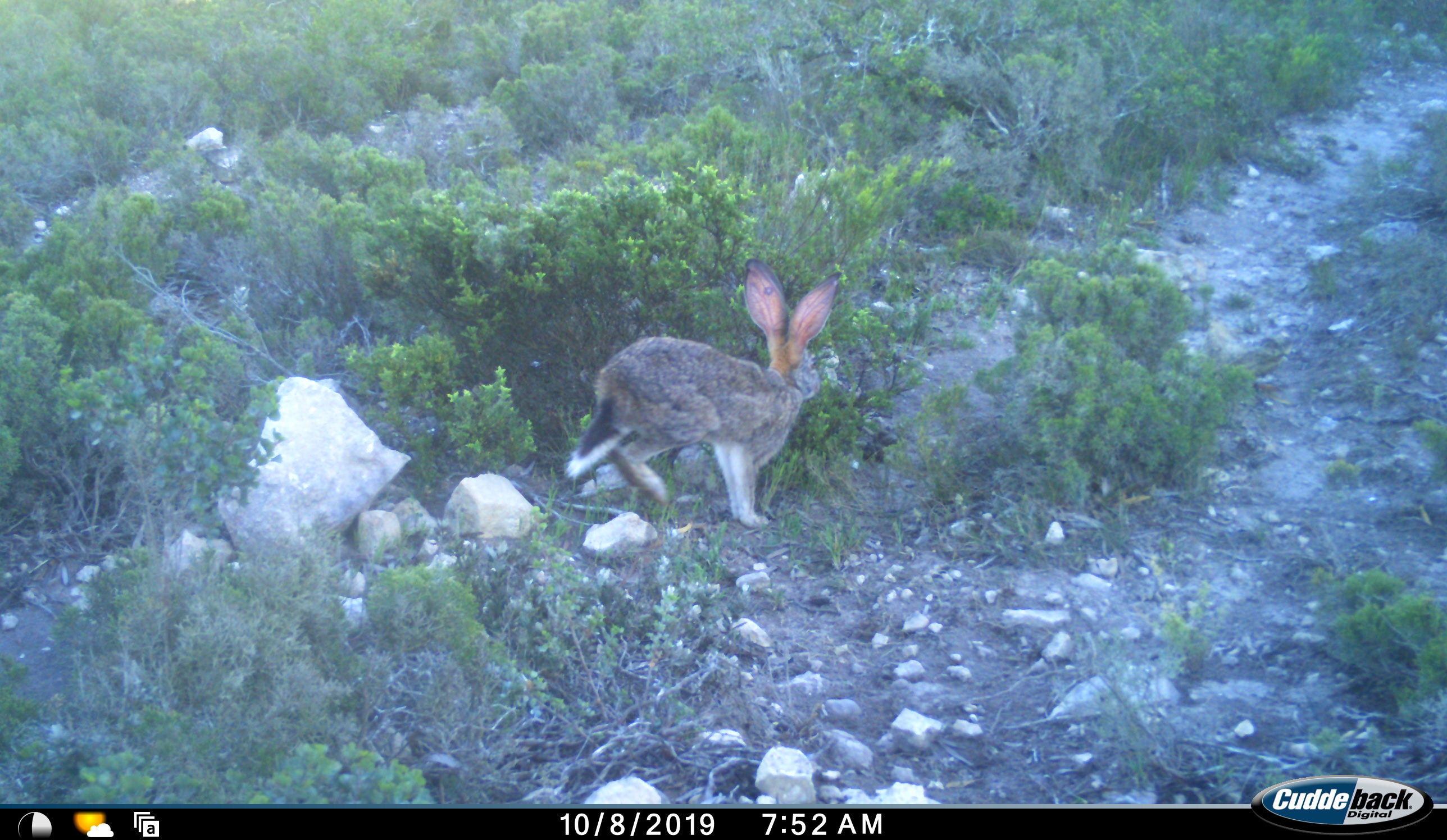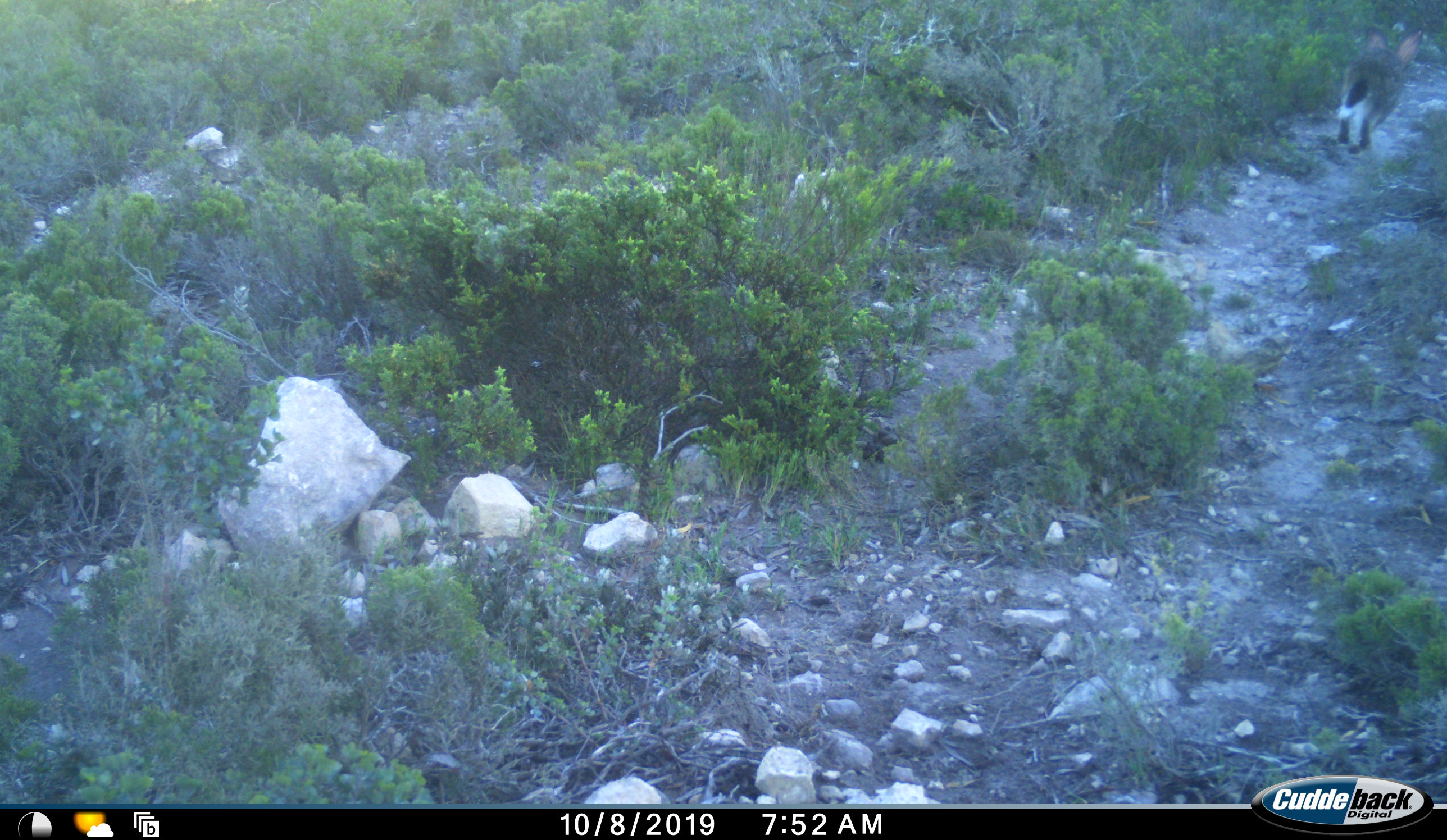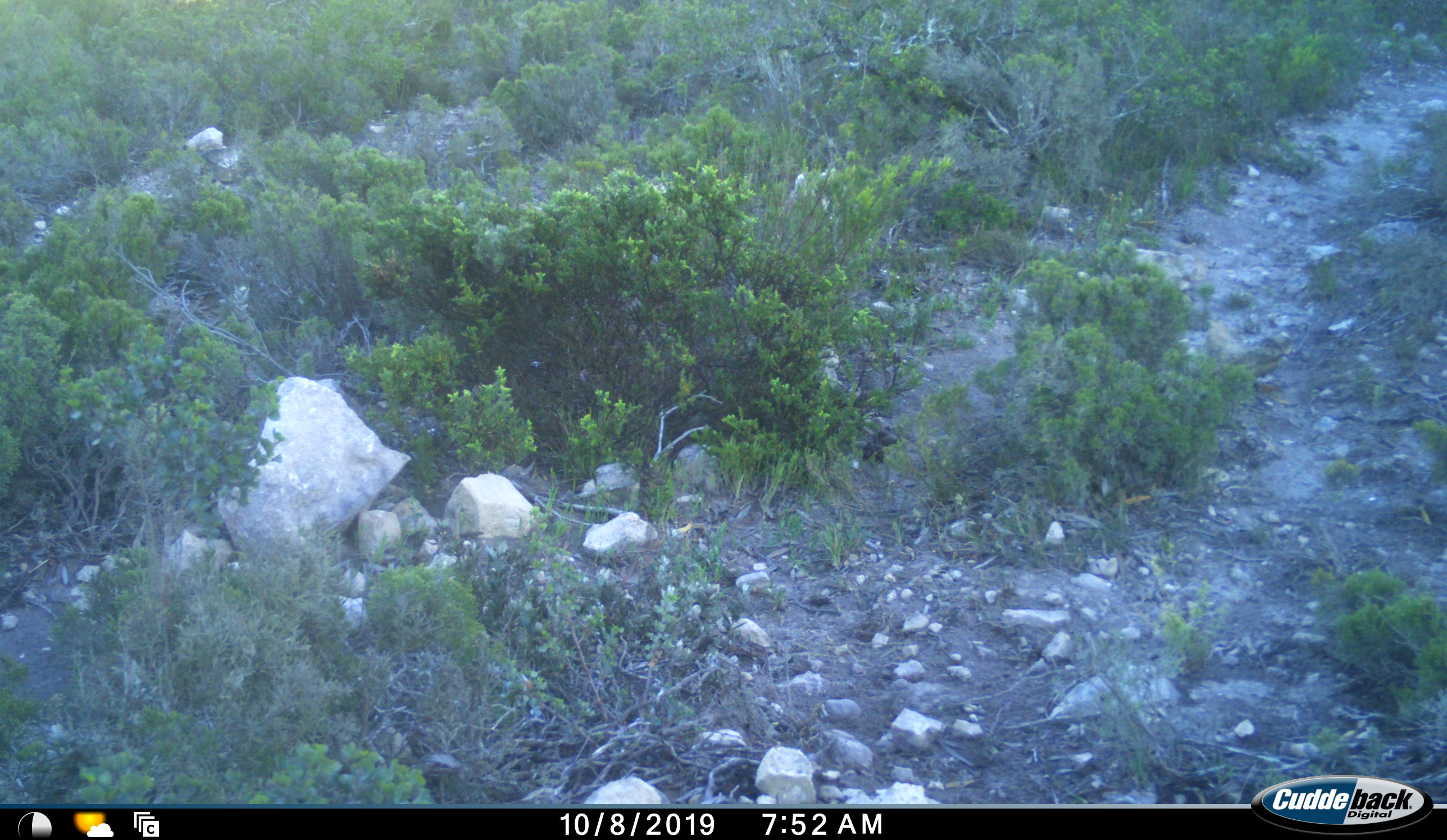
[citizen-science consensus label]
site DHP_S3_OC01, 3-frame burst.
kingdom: Animalia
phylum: Chordata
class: Mammalia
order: Lagomorpha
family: Leporidae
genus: Lepus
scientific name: Lepus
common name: hare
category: hareunknown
Hareunknown (hare) (Lepus), count 1. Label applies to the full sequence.